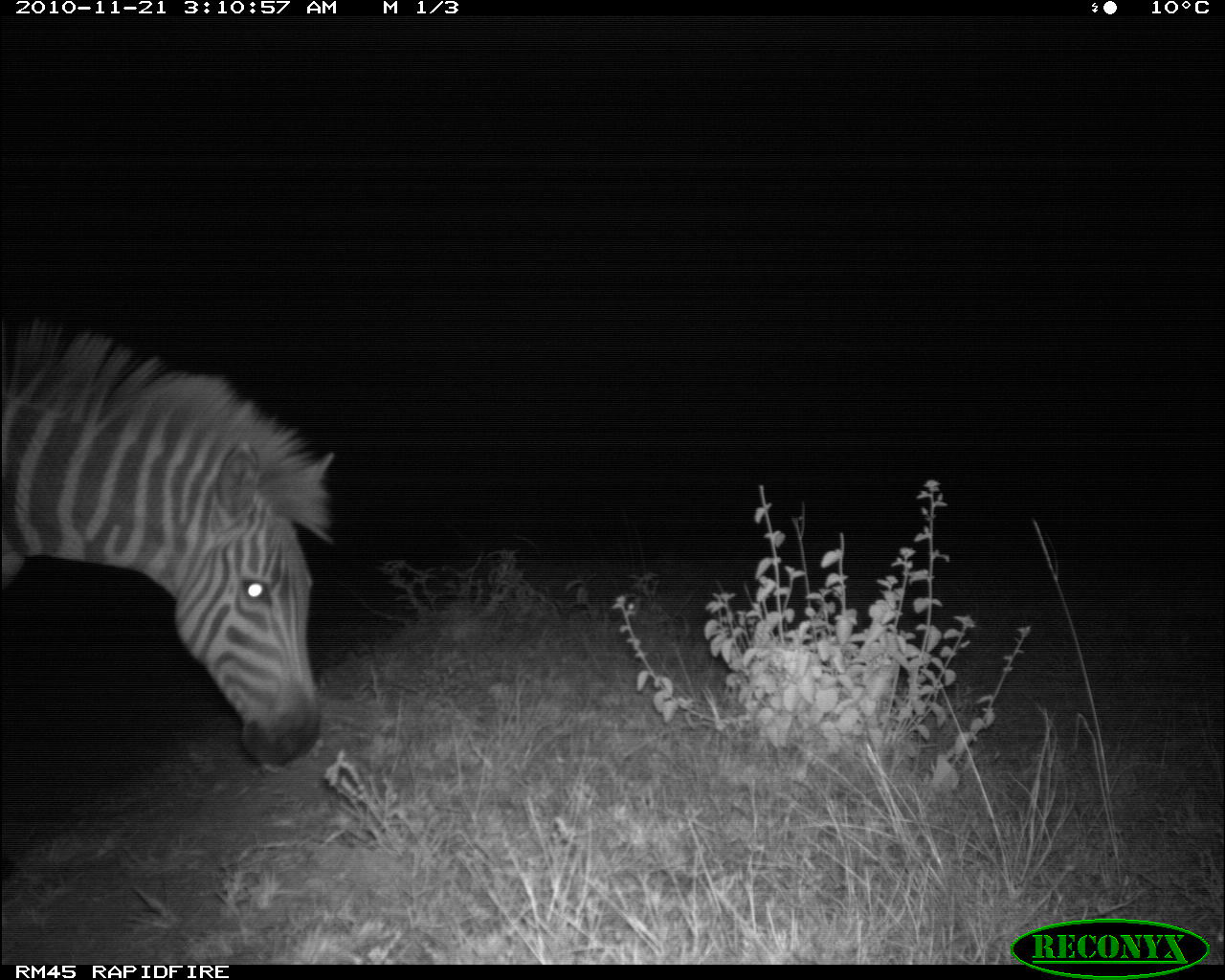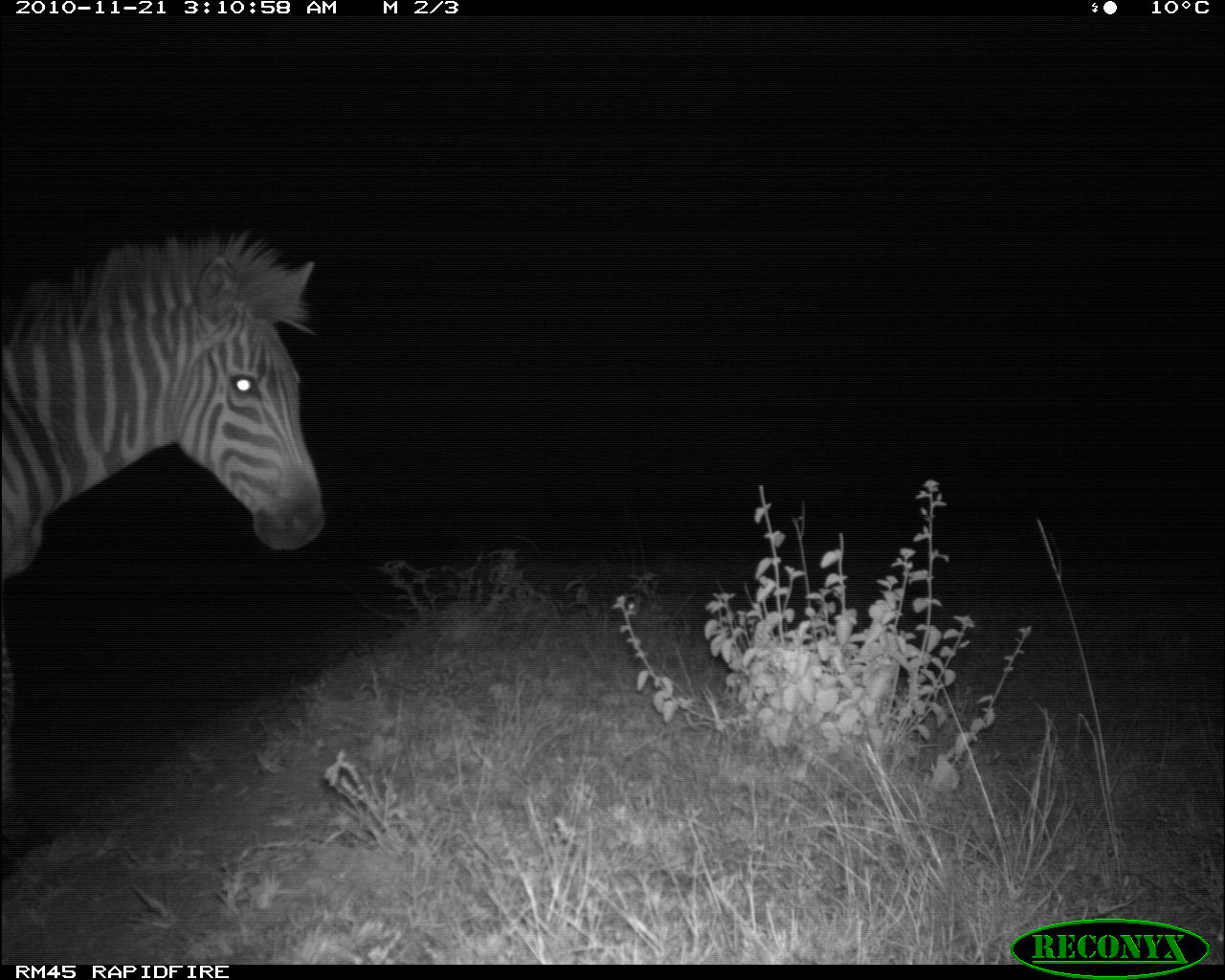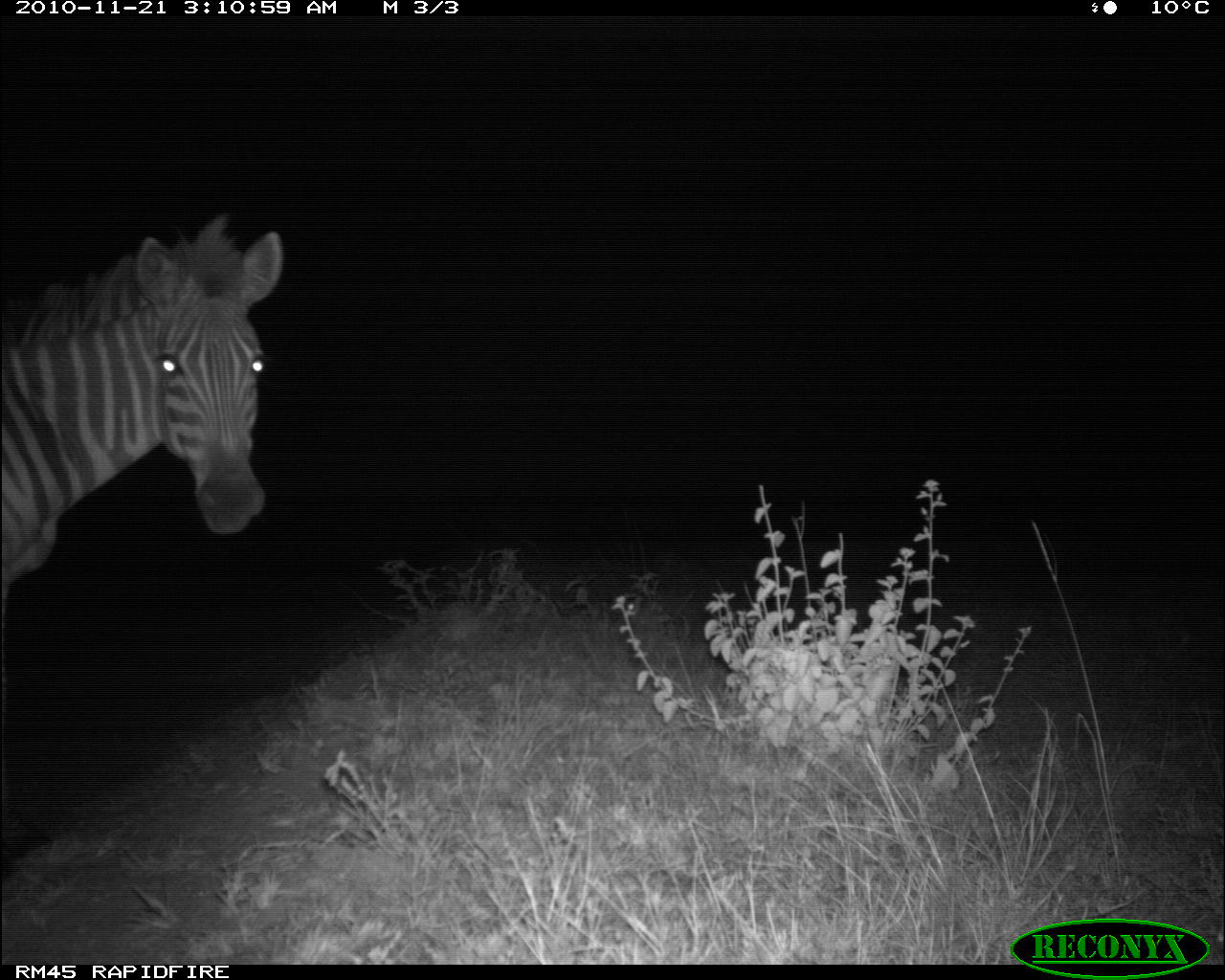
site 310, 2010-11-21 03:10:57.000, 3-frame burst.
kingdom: Animalia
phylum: Chordata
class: Mammalia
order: Perissodactyla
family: Equidae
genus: Equus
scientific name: Equus quagga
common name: plains zebra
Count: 1.